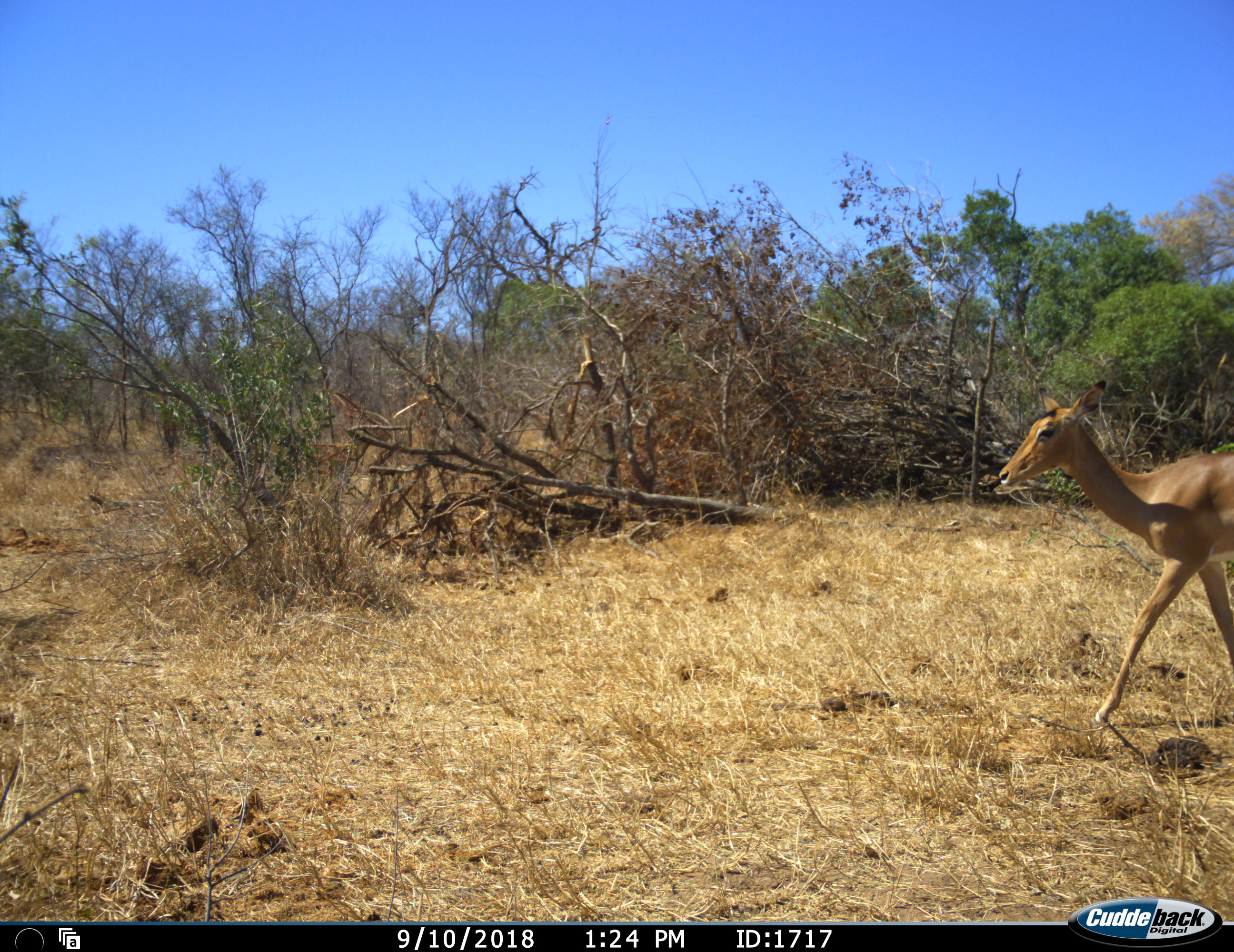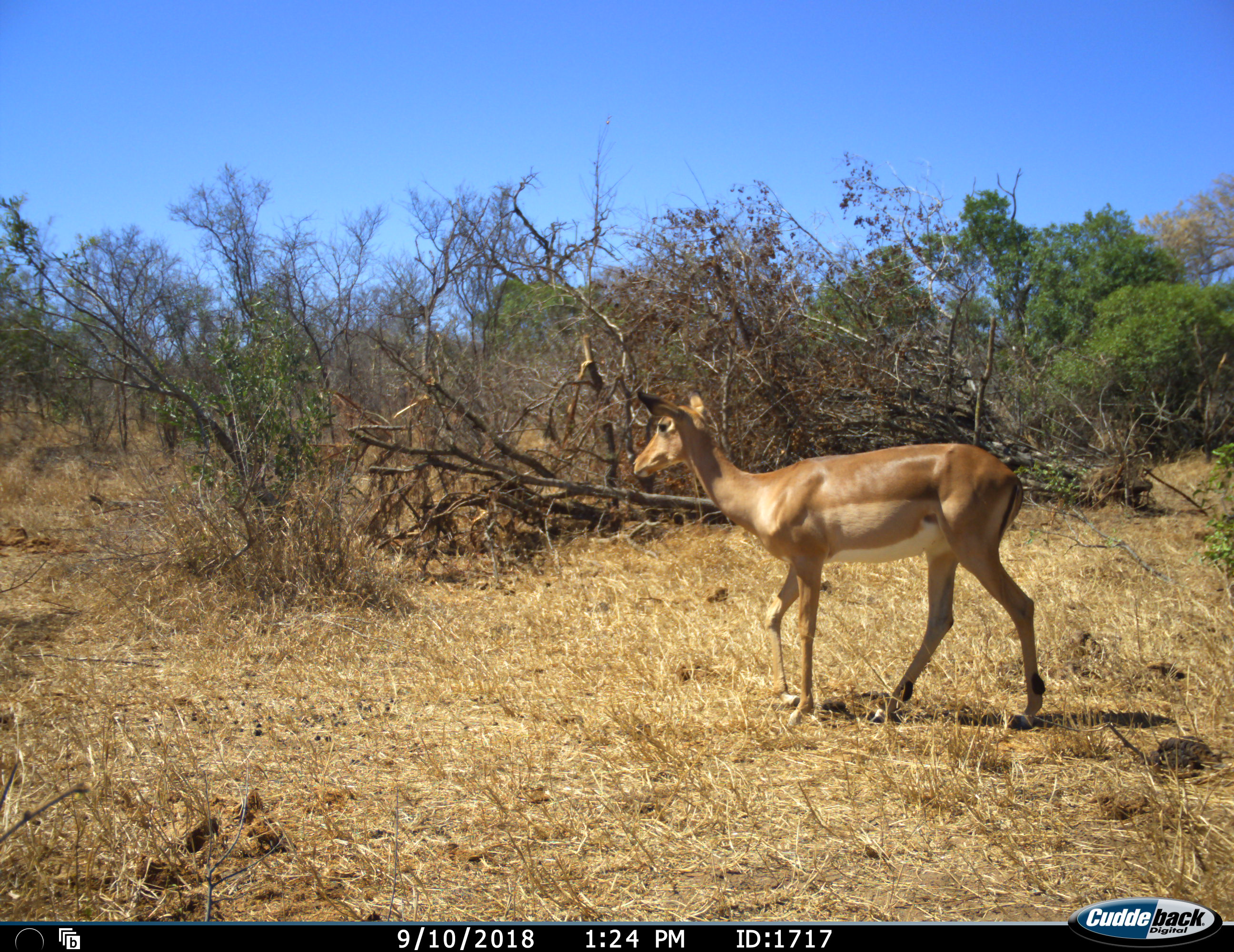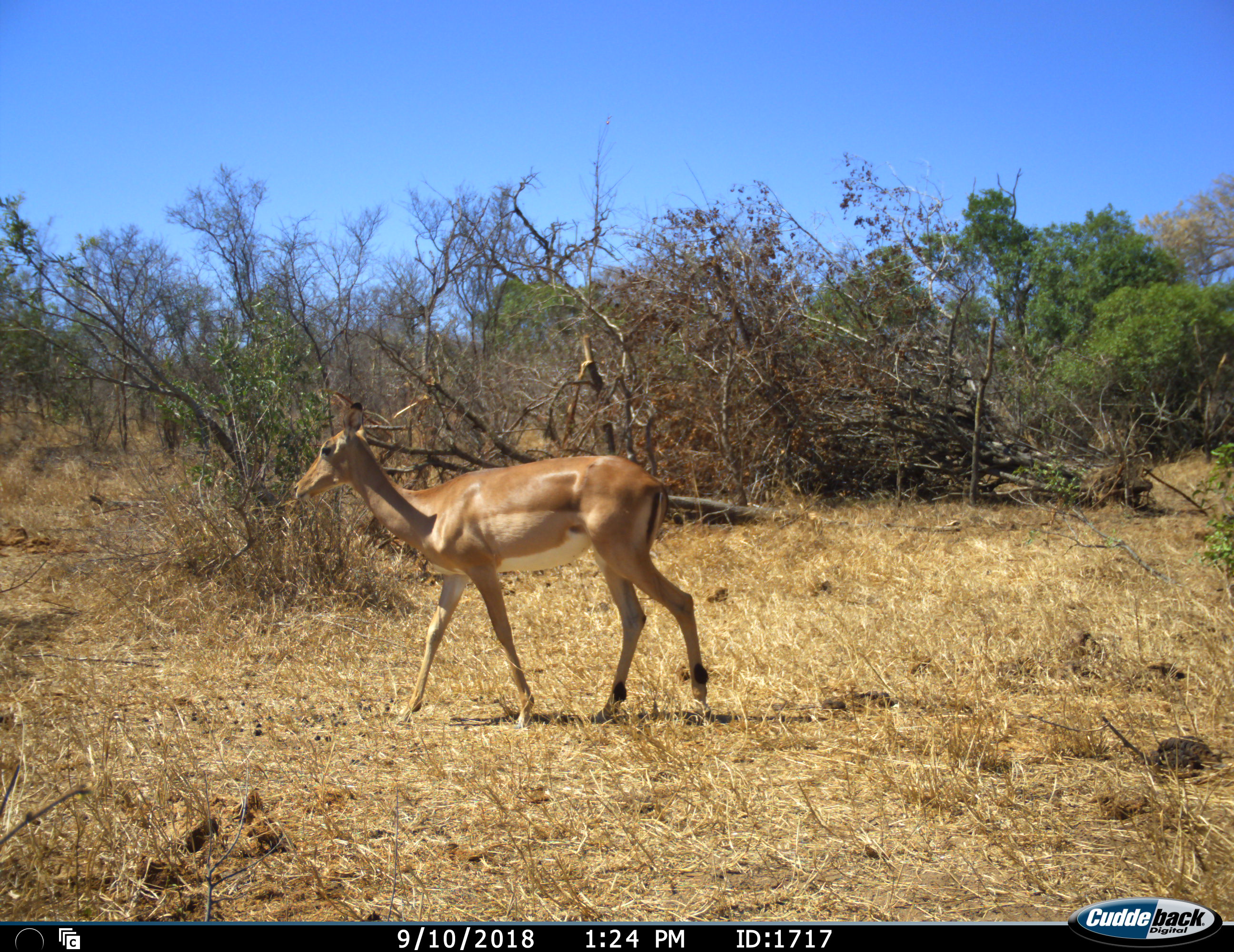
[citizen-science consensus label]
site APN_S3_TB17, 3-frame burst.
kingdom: Animalia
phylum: Chordata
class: Mammalia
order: Artiodactyla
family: Bovidae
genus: Aepyceros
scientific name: Aepyceros melampus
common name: impala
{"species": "impala (Aepyceros melampus)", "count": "1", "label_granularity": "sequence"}